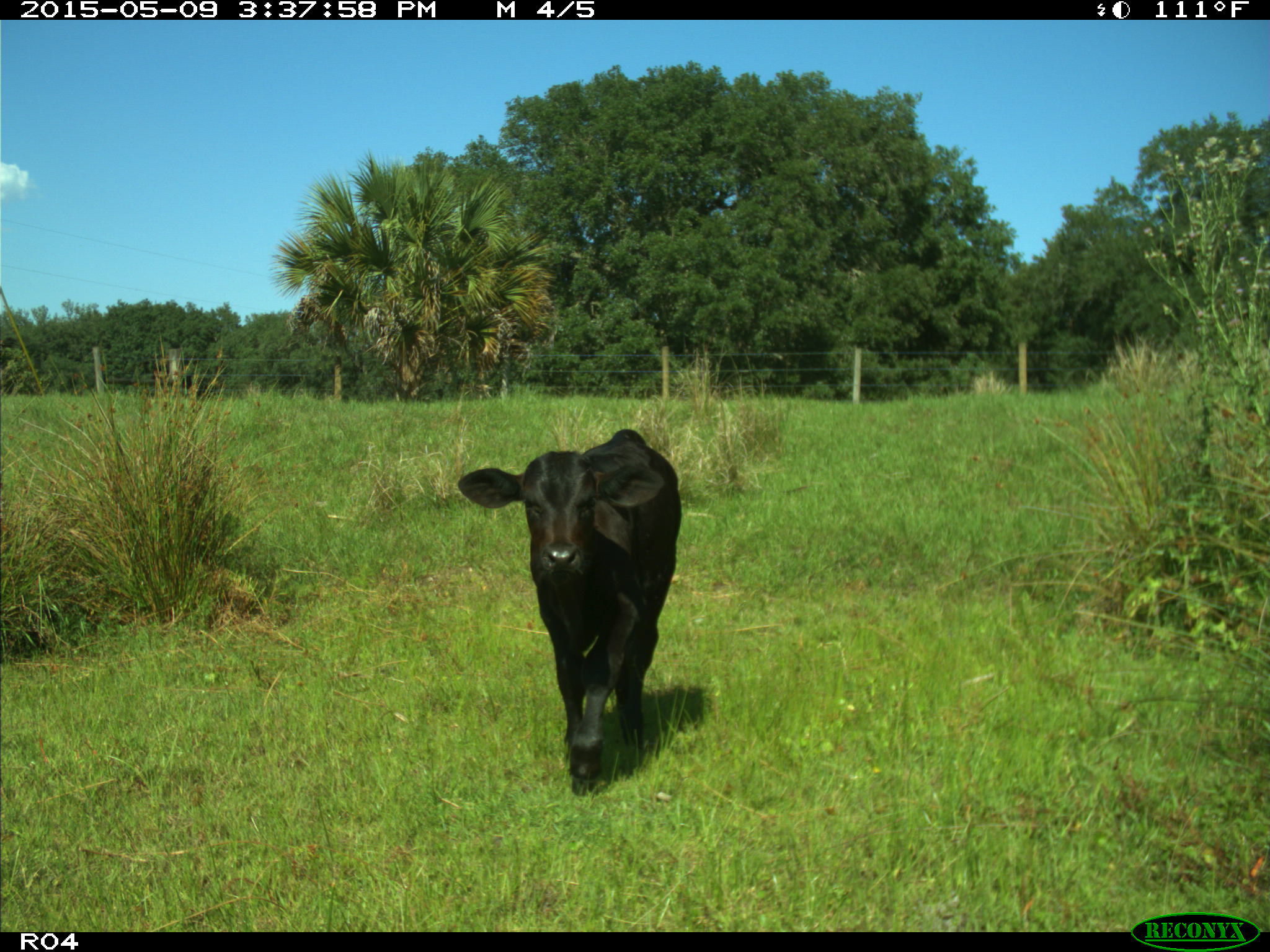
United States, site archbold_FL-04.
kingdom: Animalia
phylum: Chordata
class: Mammalia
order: Artiodactyla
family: Bovidae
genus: Bos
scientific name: Bos taurus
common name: domestic cow